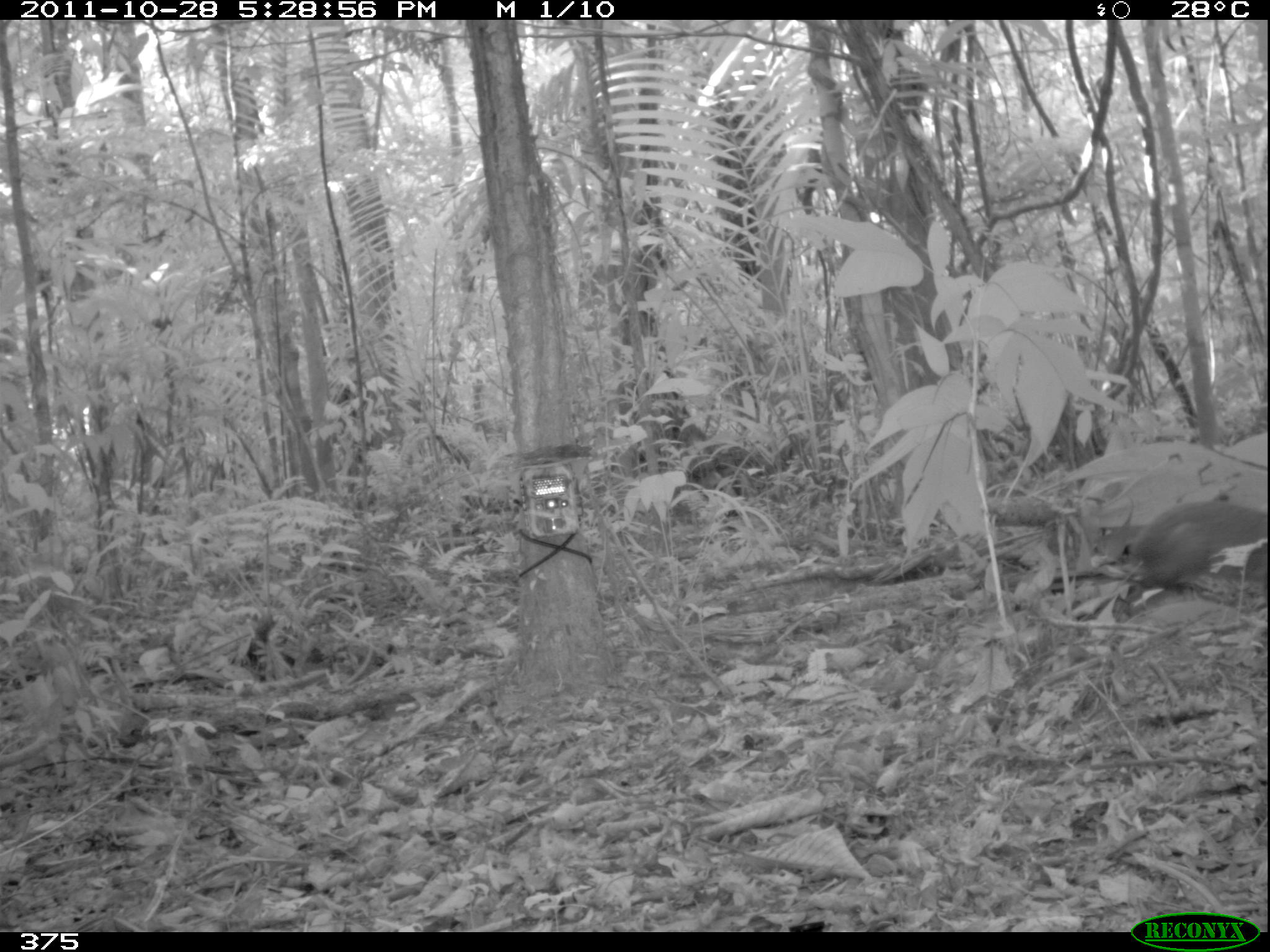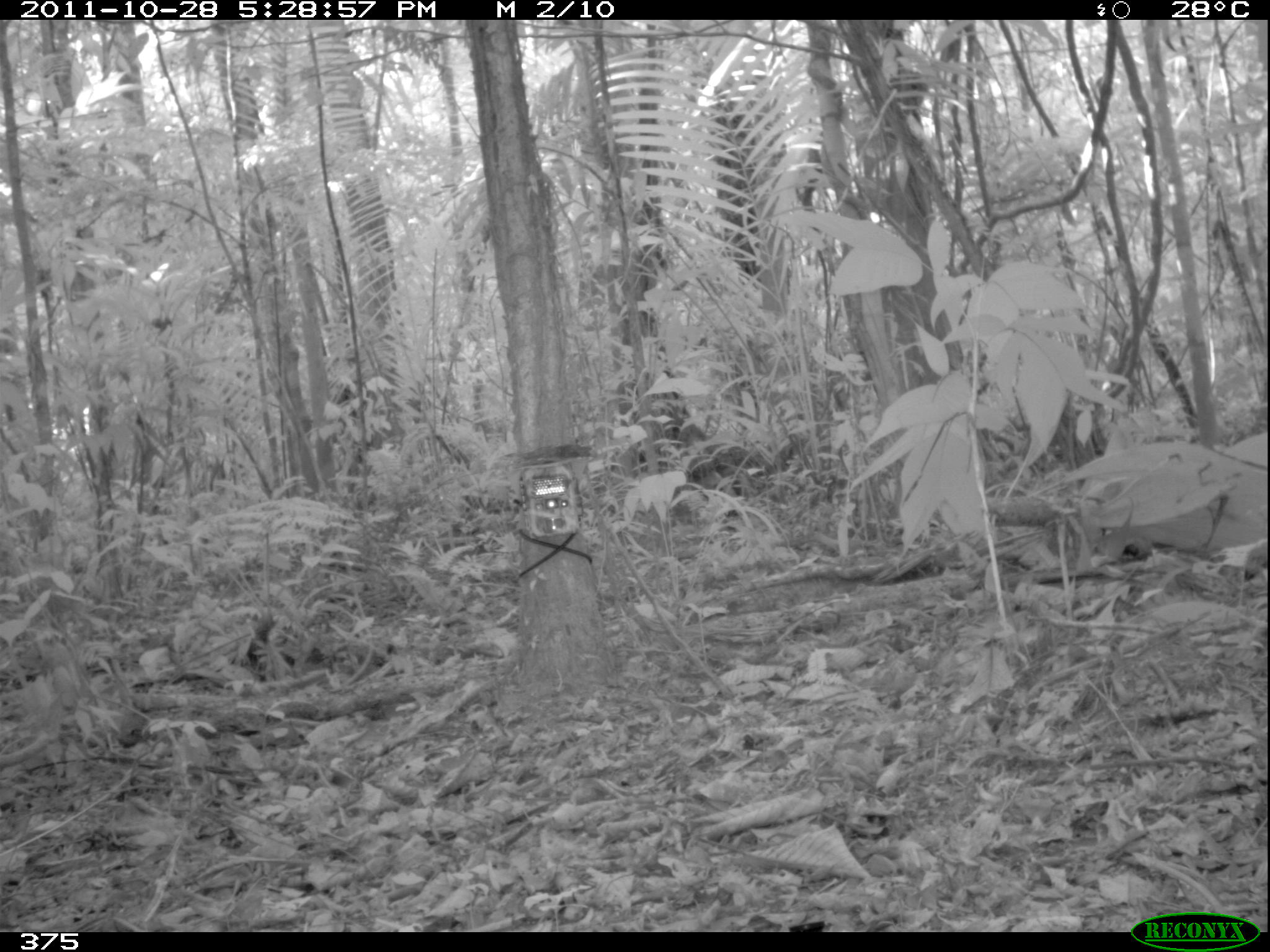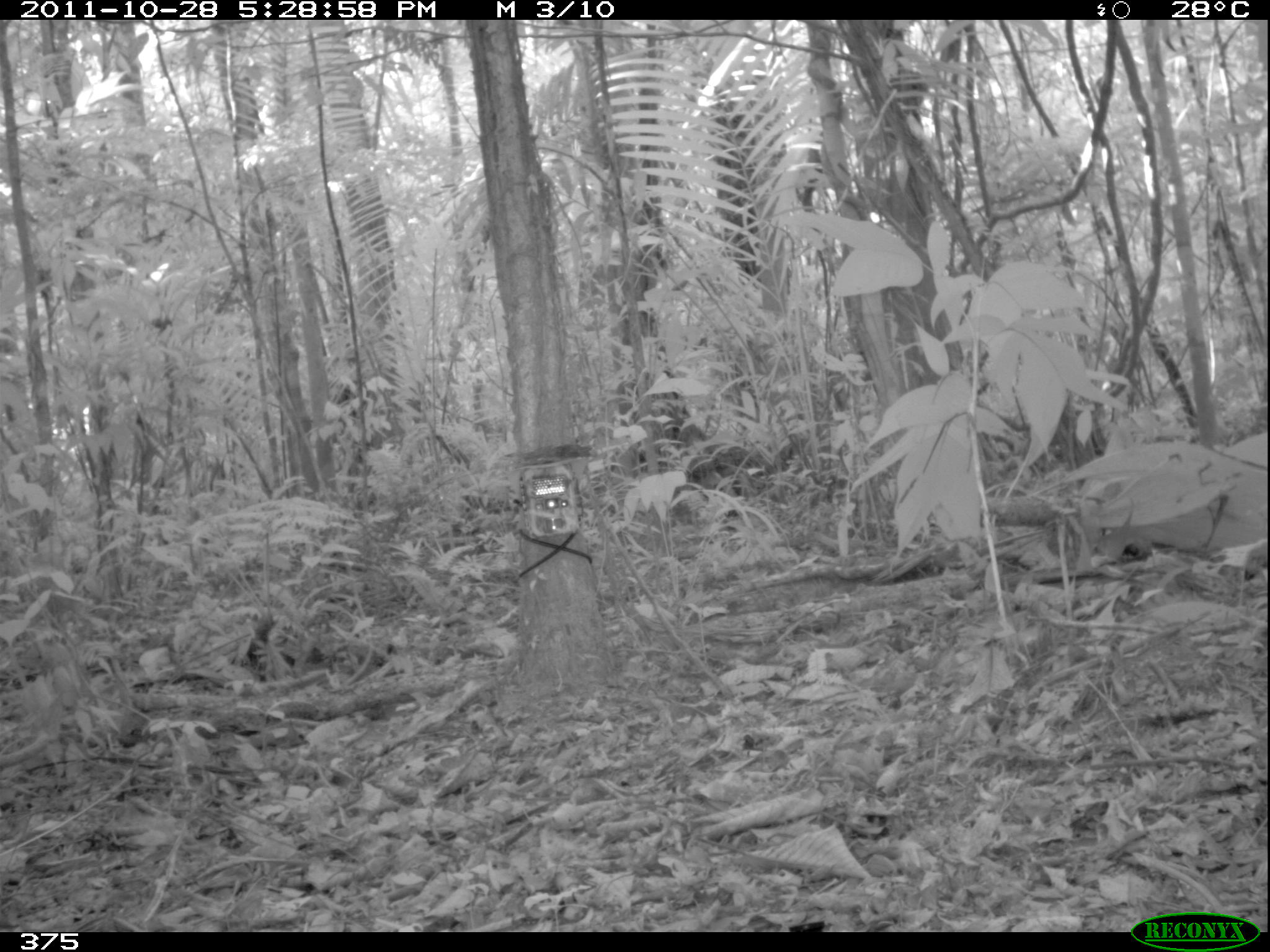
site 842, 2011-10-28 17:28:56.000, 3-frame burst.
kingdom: Animalia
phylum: Chordata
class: Mammalia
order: Rodentia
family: Dasyproctidae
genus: Dasyprocta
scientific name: Dasyprocta punctata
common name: central american agouti